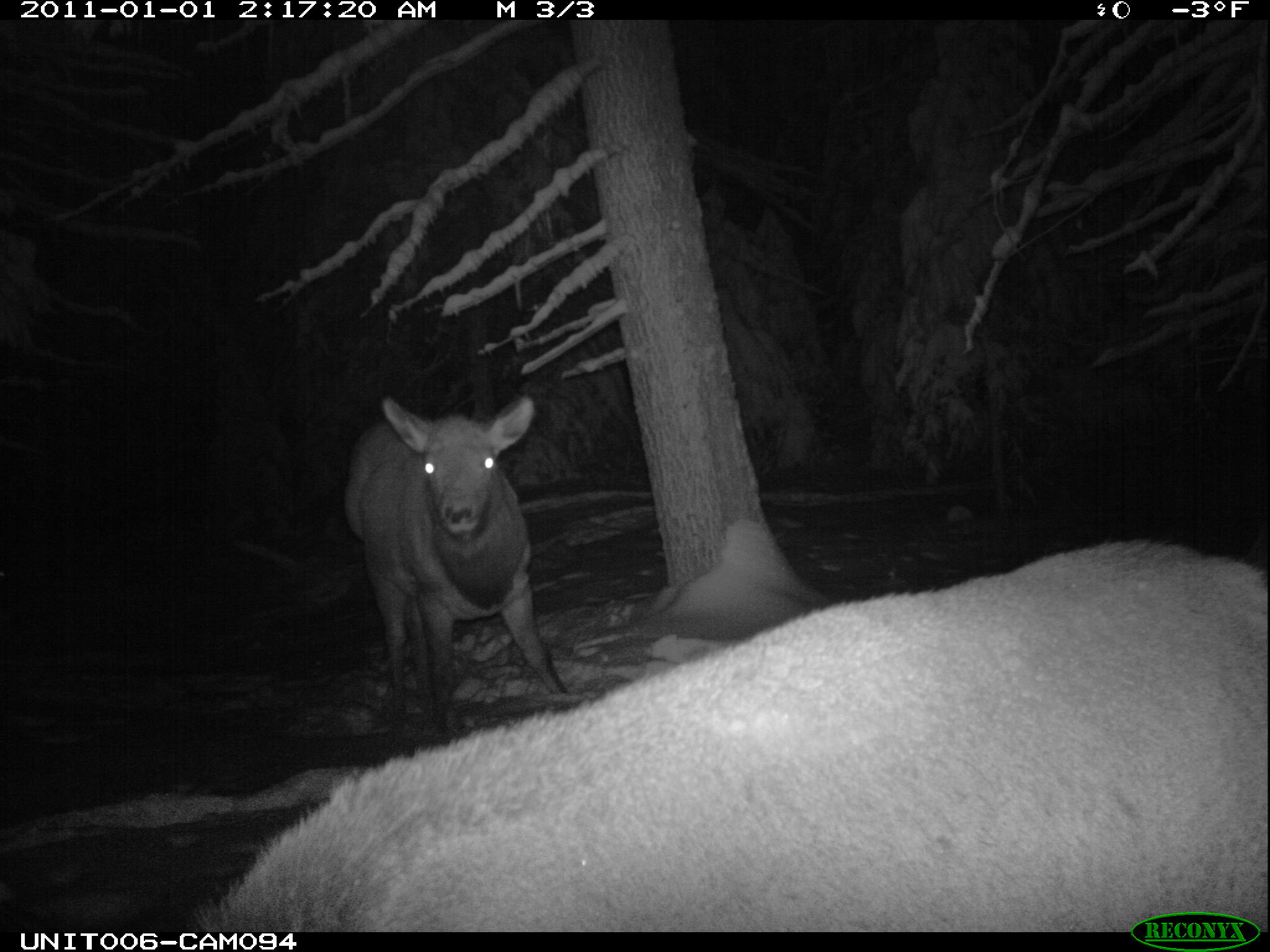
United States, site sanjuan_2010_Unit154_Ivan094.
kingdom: Animalia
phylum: Chordata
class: Mammalia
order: Artiodactyla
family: Cervidae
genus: Cervus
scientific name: Cervus elaphus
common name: red deer